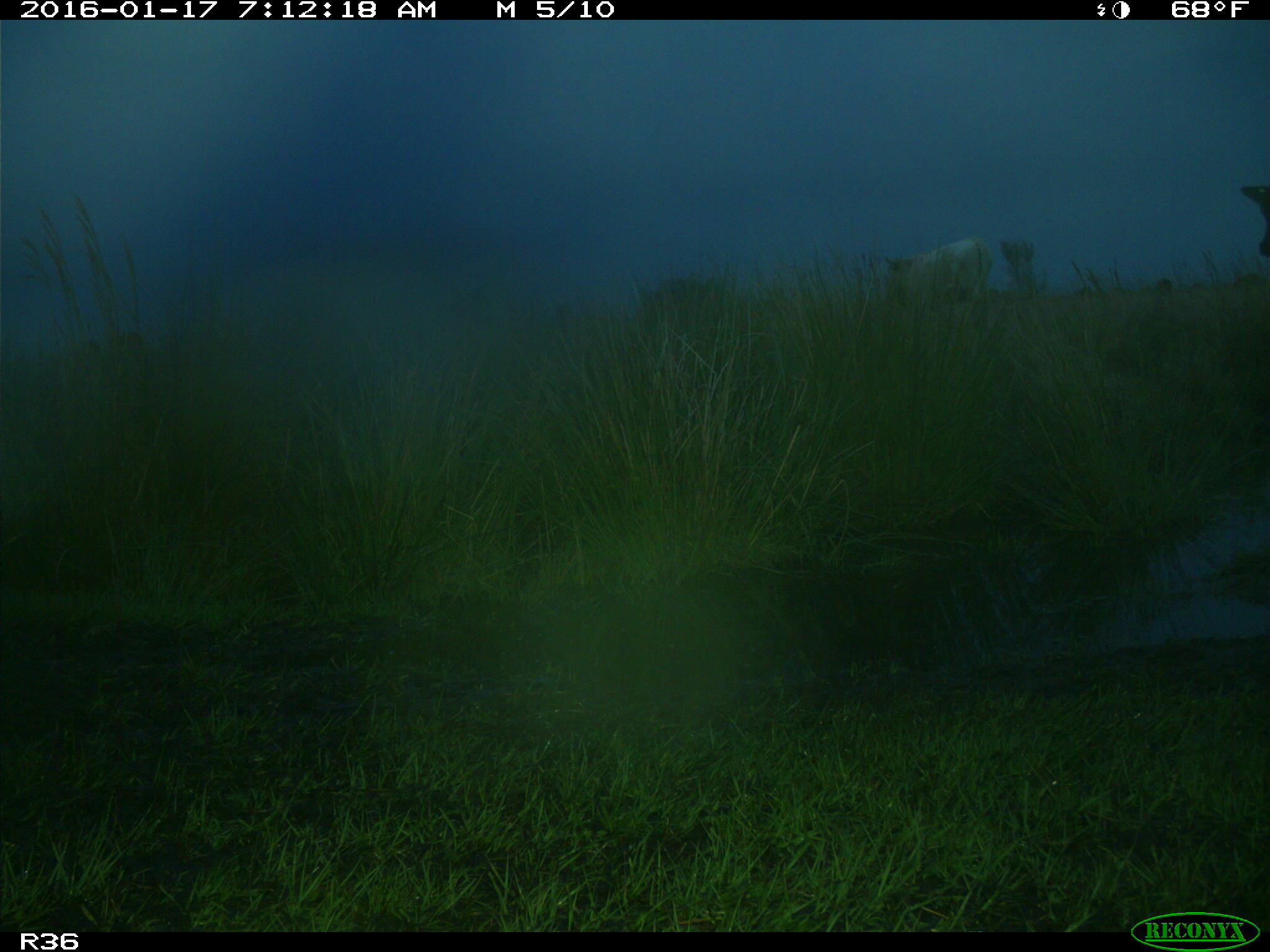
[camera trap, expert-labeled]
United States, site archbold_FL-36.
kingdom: Animalia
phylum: Chordata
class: Mammalia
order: Artiodactyla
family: Bovidae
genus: Bos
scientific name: Bos taurus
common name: domestic cow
Bos taurus (domestic cow).